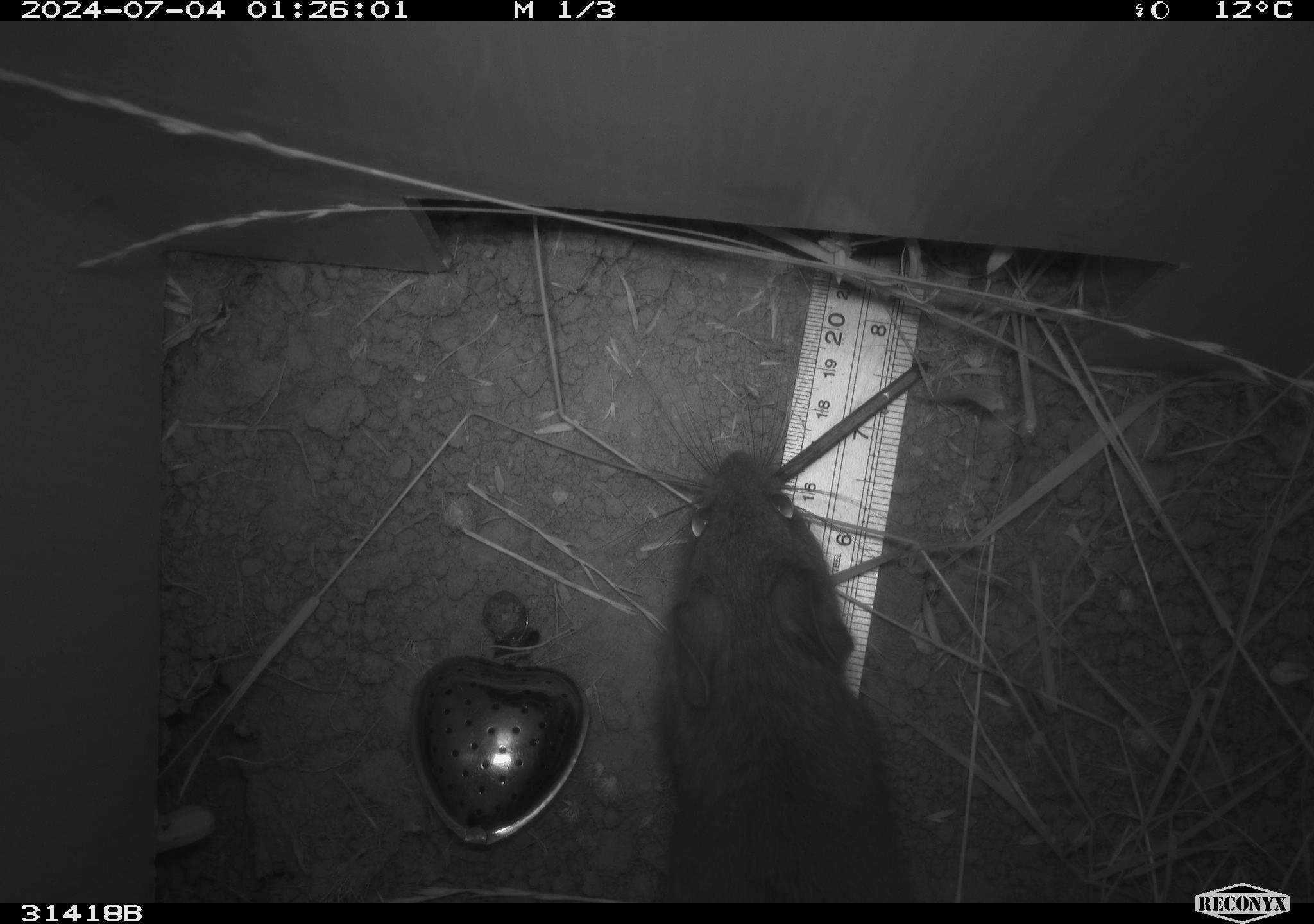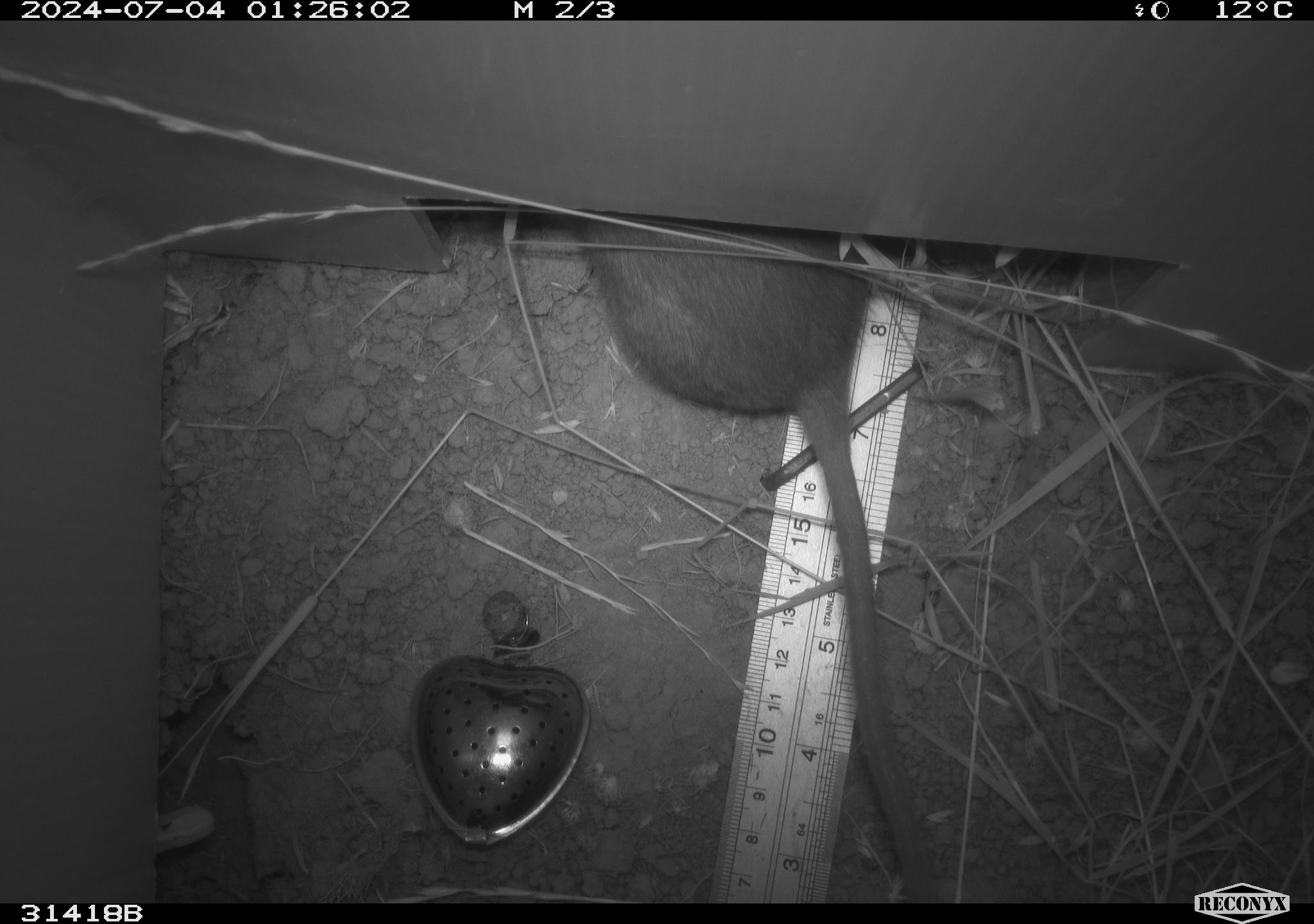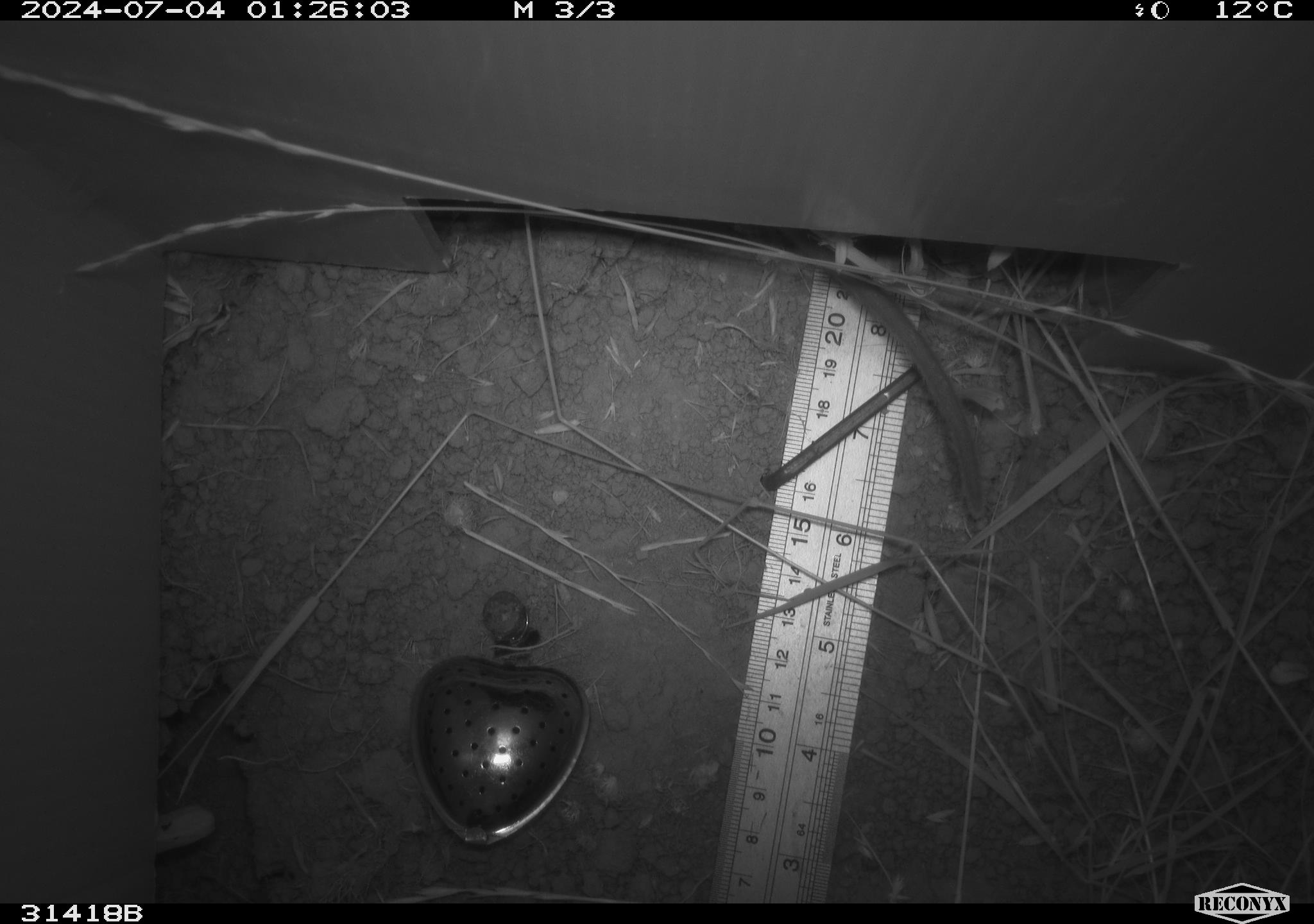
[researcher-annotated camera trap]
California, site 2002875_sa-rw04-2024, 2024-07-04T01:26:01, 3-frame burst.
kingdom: Animalia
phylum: Chordata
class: Mammalia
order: Rodentia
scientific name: Rodentia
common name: rodent